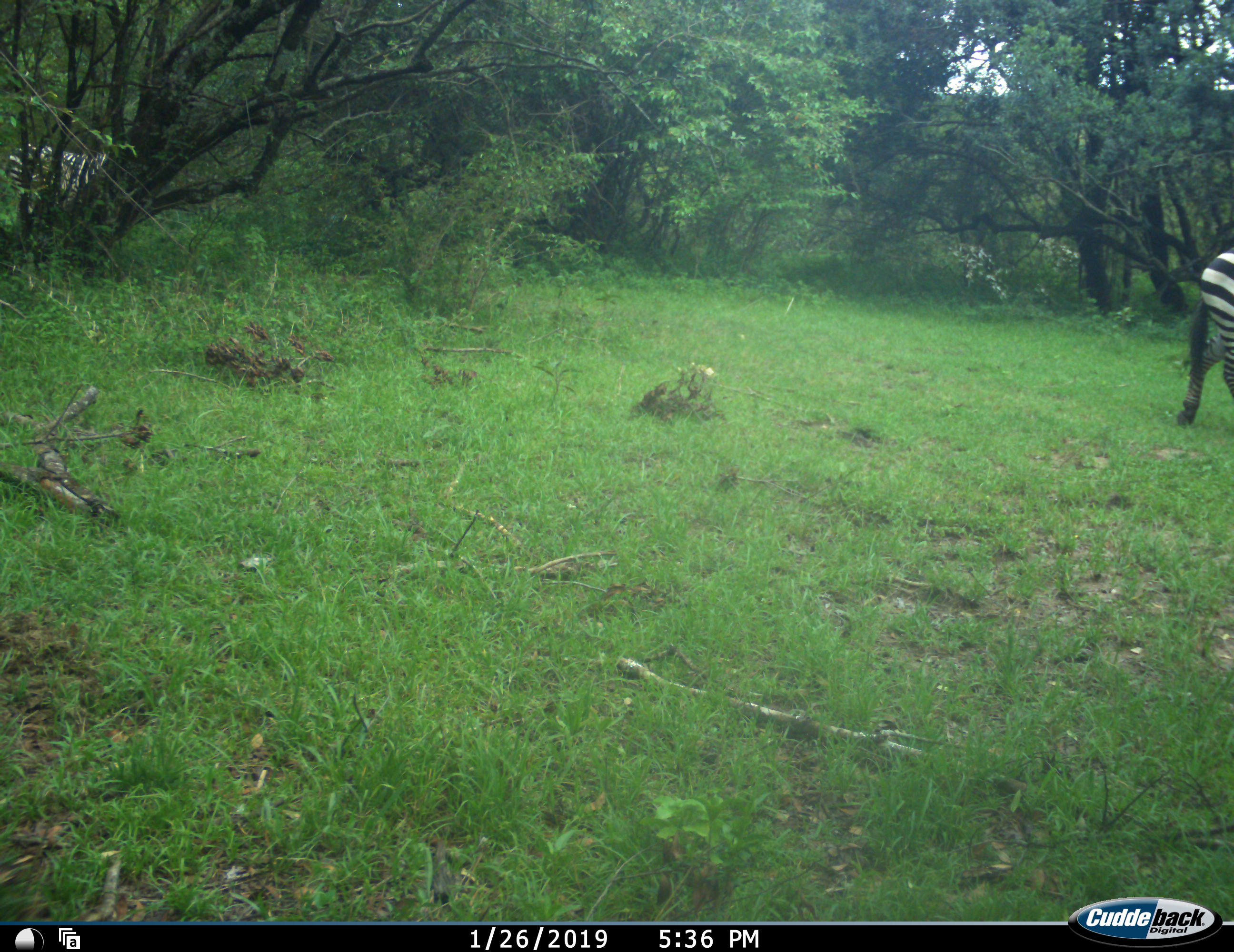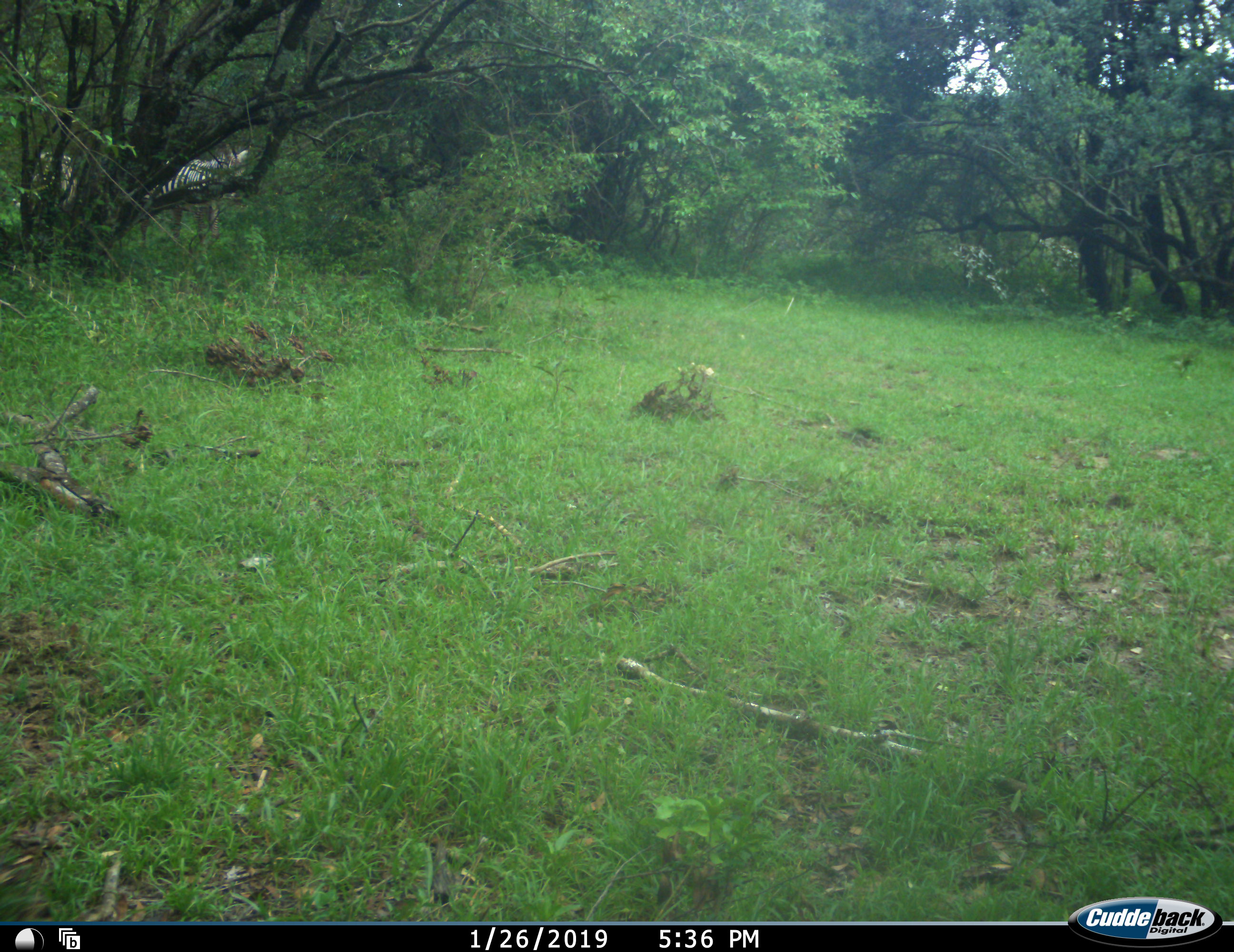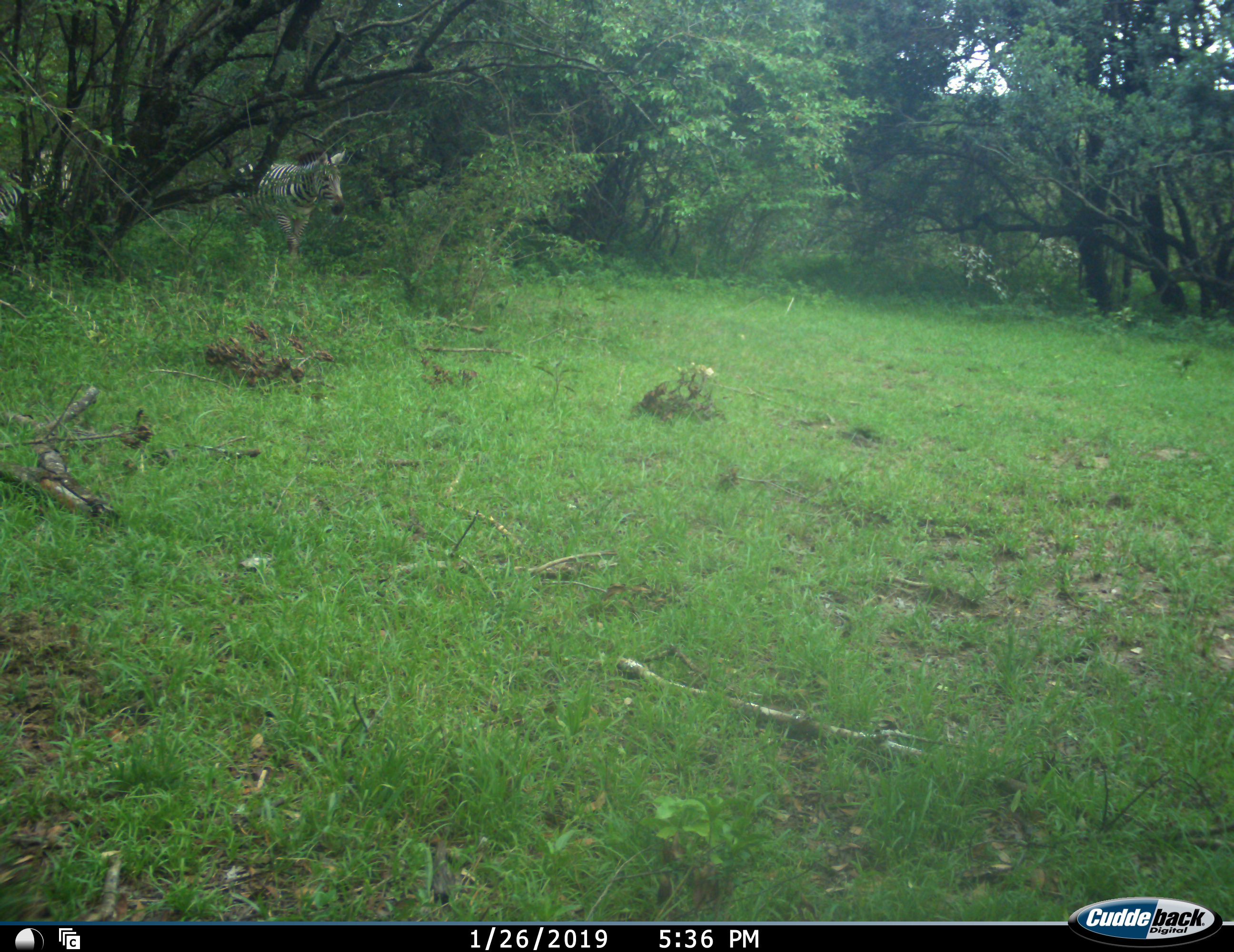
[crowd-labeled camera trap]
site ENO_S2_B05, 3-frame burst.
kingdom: Animalia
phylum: Chordata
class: Mammalia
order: Perissodactyla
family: Equidae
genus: Equus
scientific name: Equus quagga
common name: plains zebra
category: zebraplains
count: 3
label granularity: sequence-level